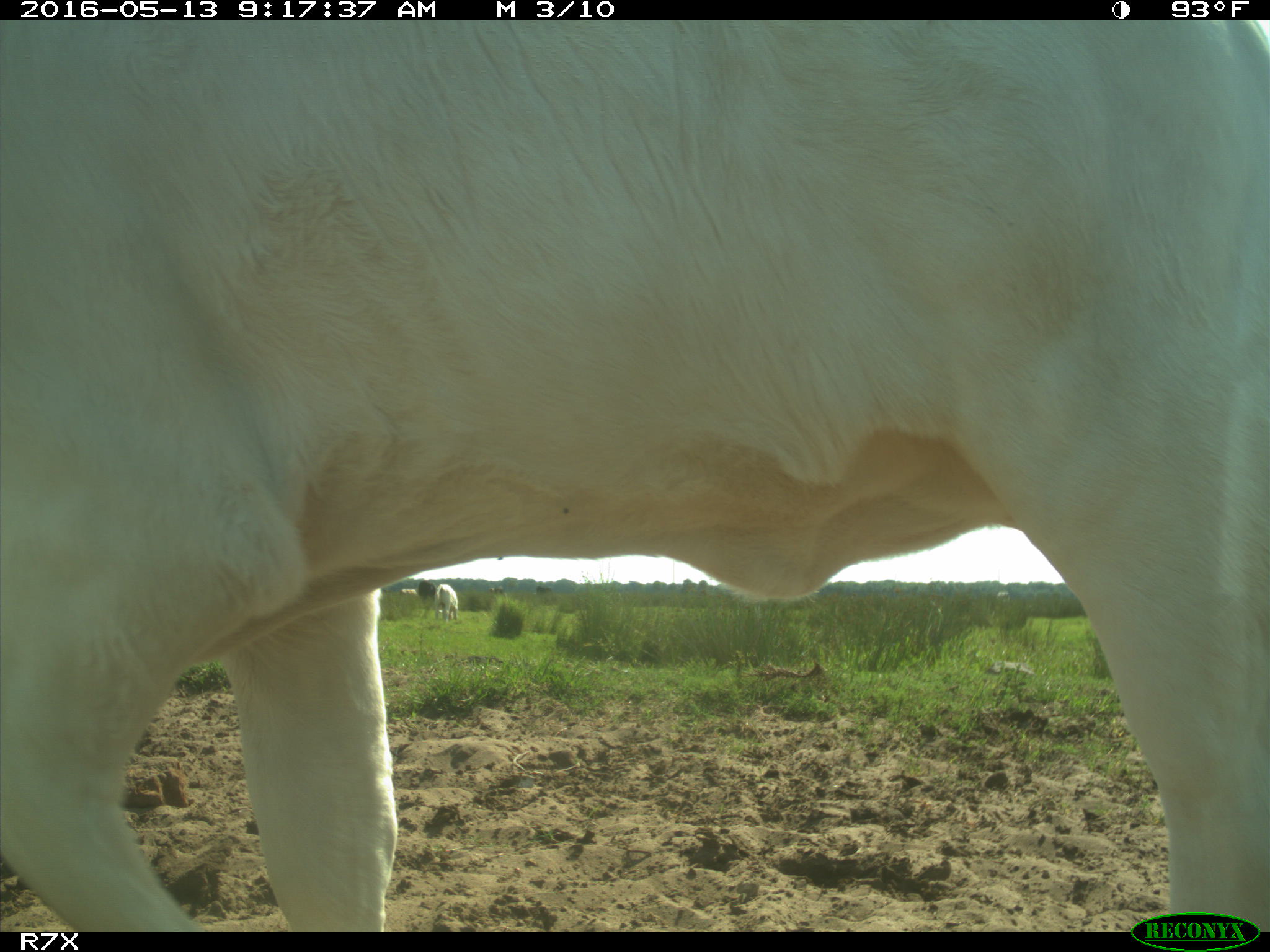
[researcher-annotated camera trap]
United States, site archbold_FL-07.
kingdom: Animalia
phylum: Chordata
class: Mammalia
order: Artiodactyla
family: Bovidae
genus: Bos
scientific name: Bos taurus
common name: domestic cow